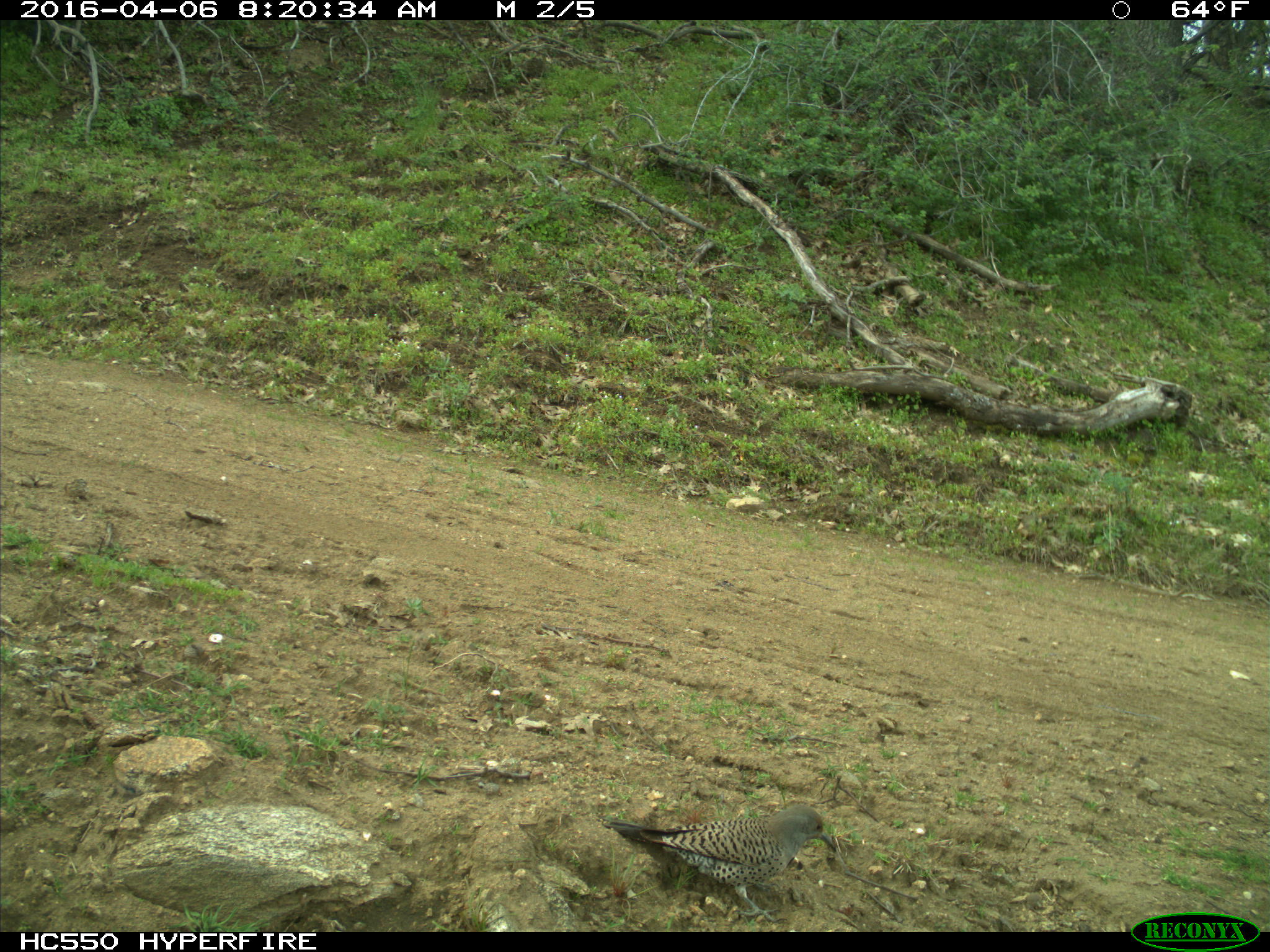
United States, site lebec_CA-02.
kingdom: Animalia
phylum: Chordata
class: Aves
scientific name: Aves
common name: birds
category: unidentified bird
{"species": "unidentified bird (birds) (Aves)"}